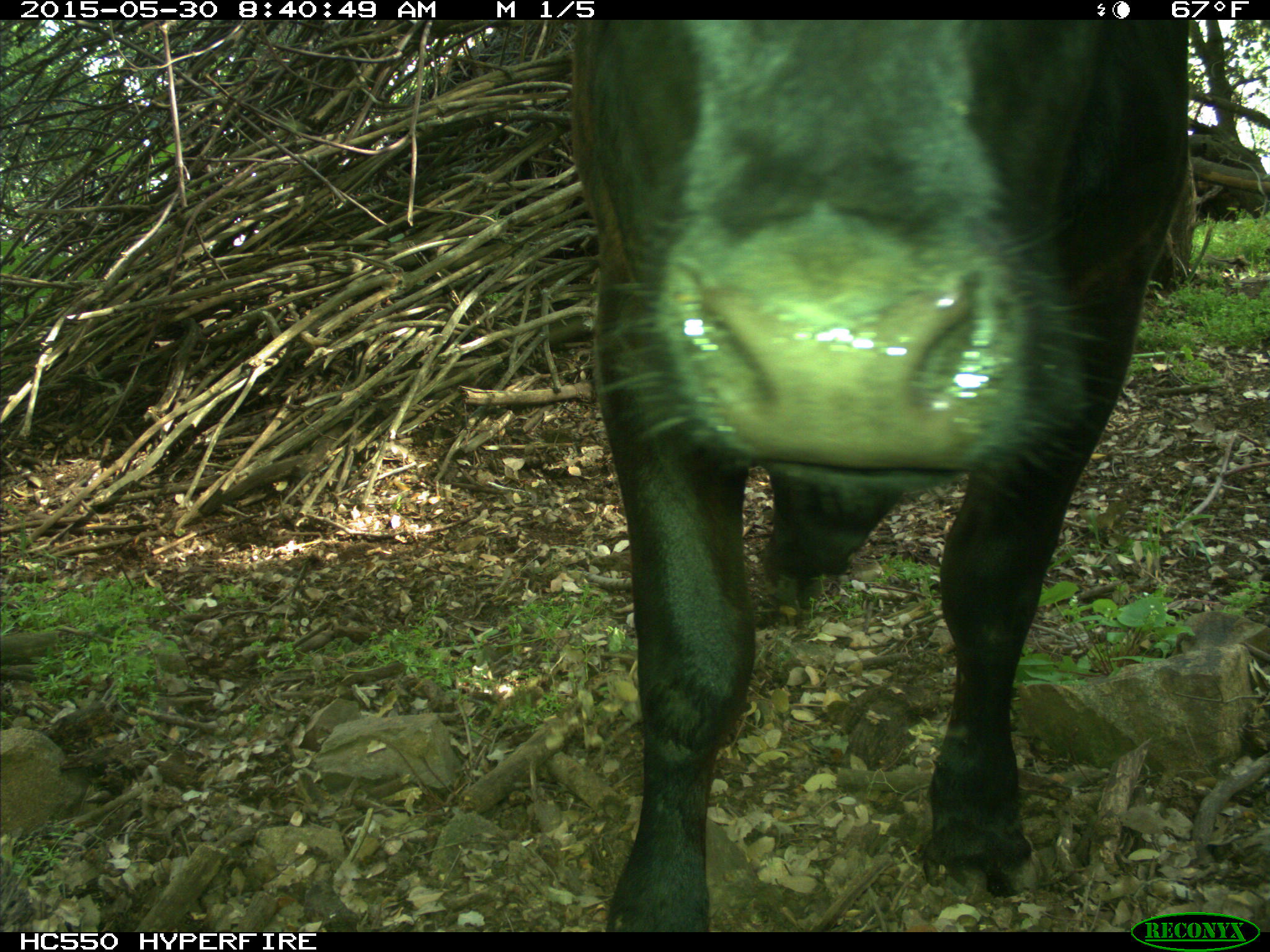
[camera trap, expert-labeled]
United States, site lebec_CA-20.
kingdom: Animalia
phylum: Chordata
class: Mammalia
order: Artiodactyla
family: Bovidae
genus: Bos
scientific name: Bos taurus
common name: domestic cow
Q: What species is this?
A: Bos taurus (domestic cow).